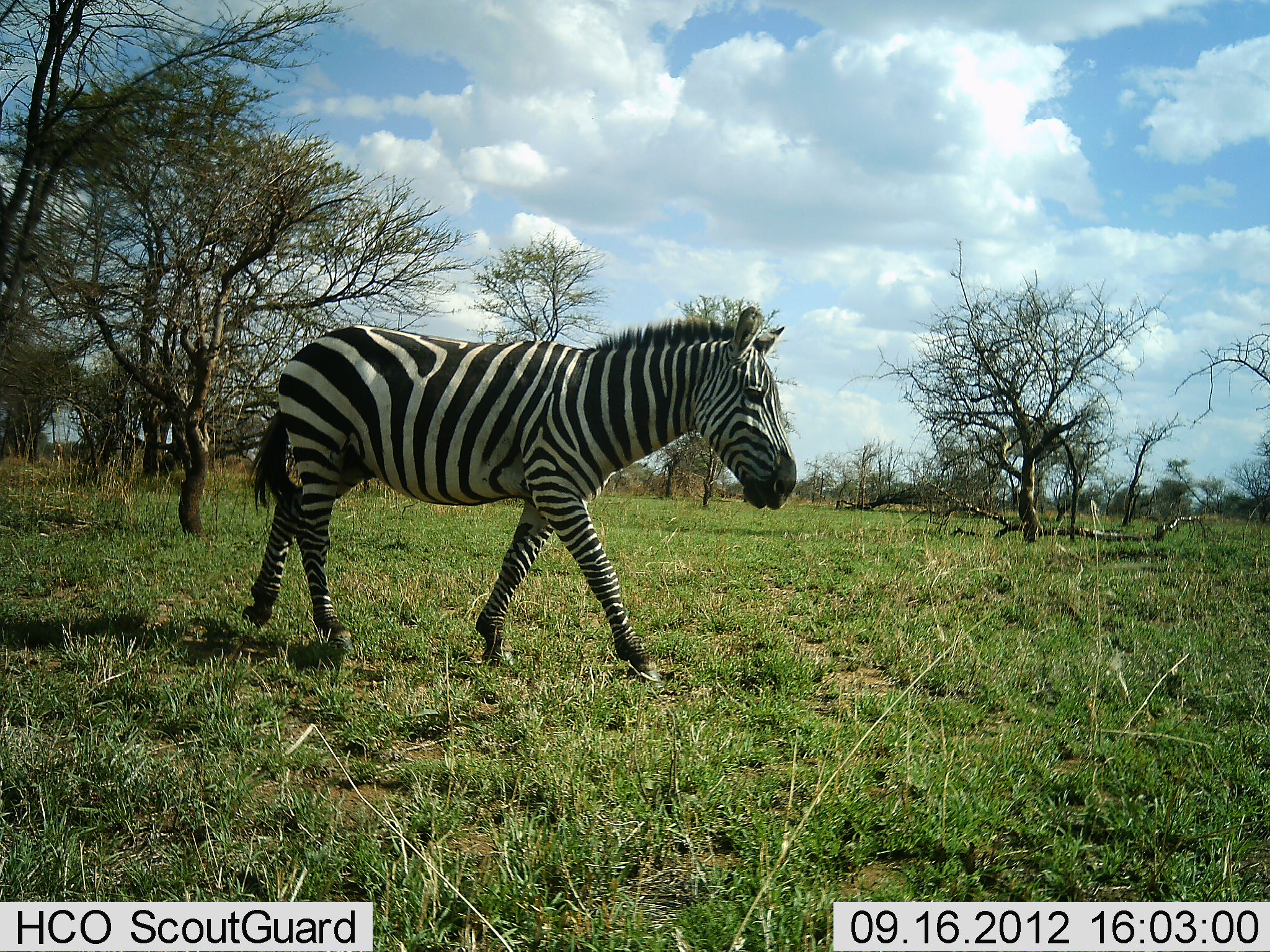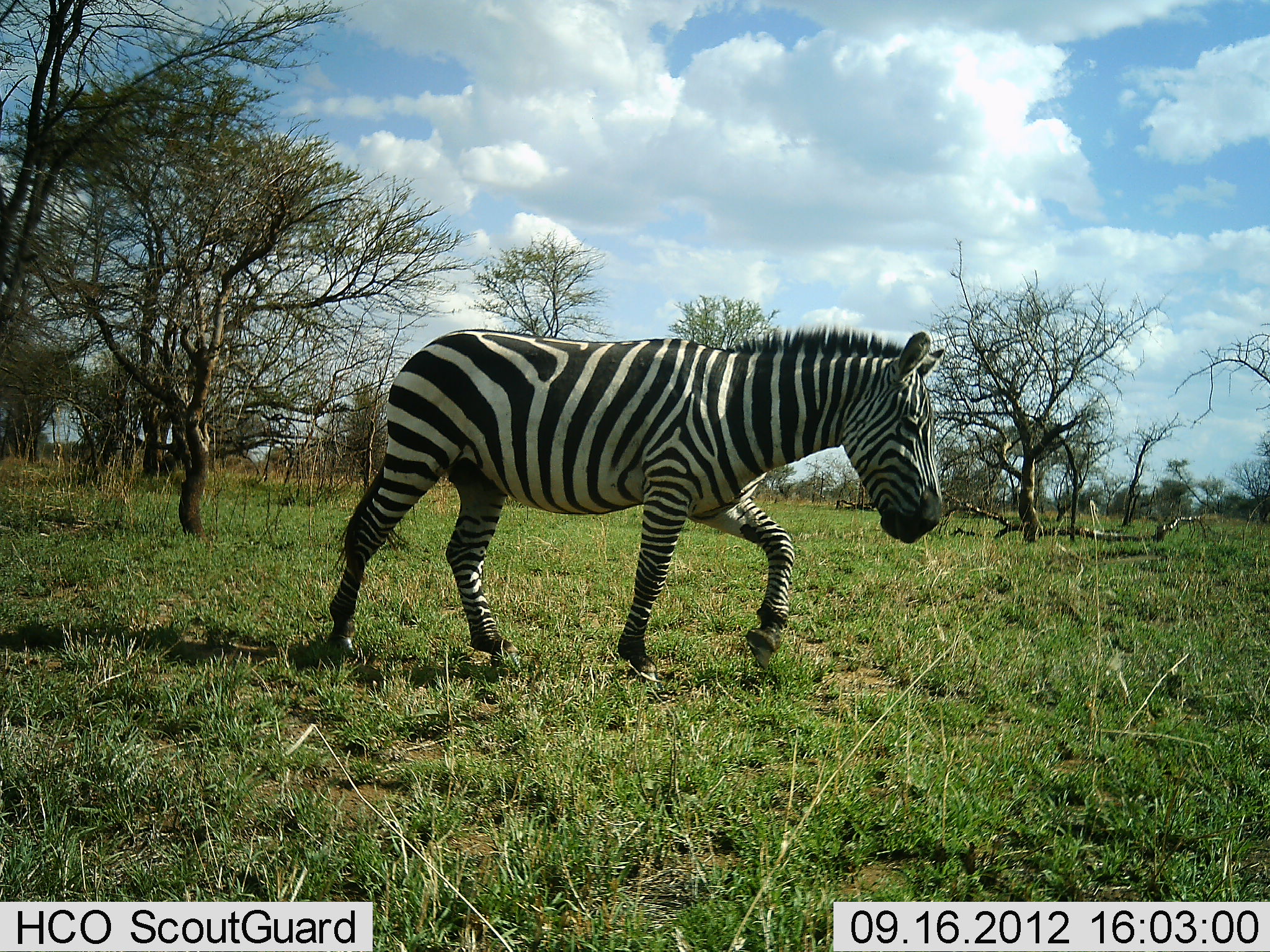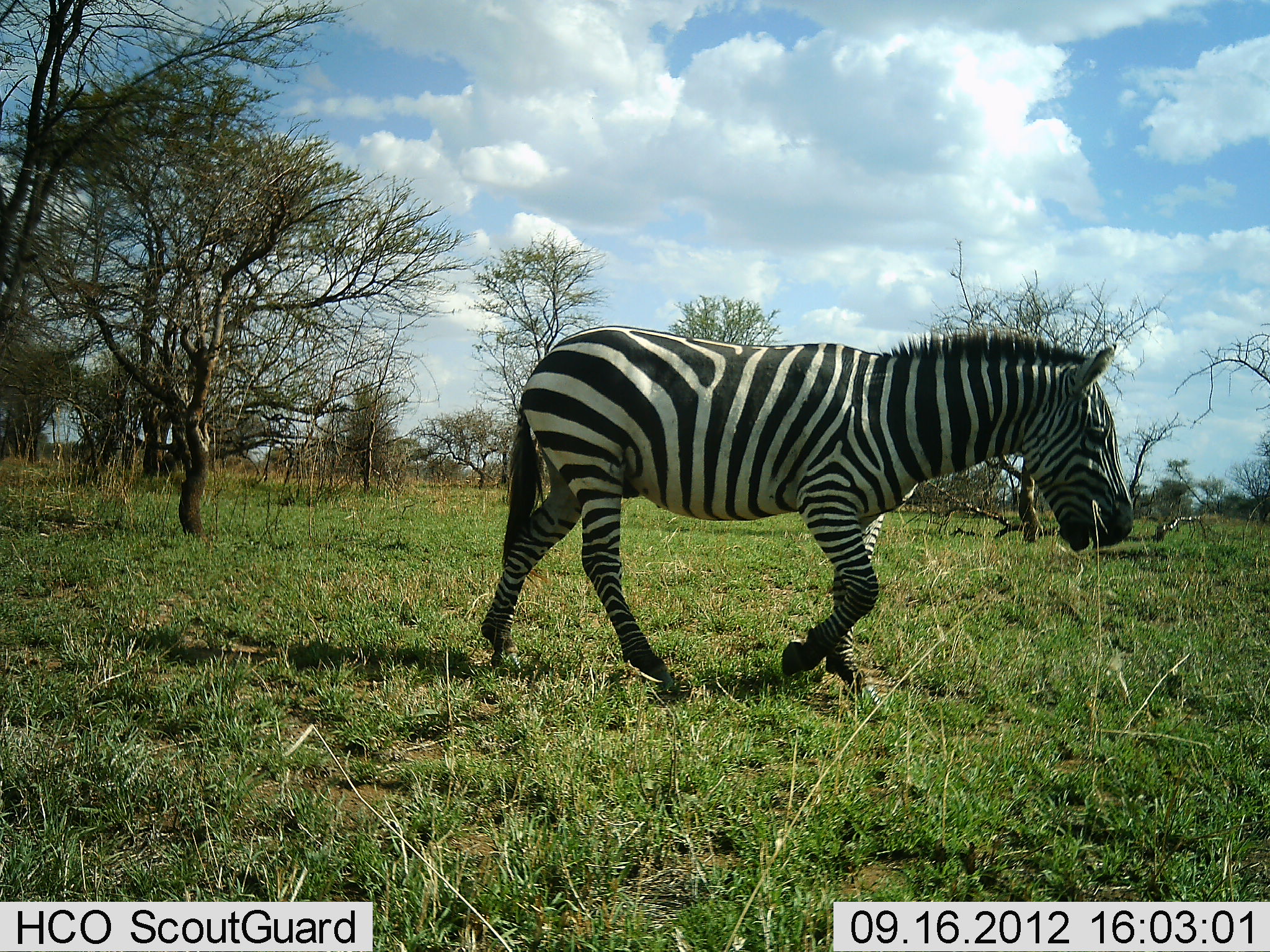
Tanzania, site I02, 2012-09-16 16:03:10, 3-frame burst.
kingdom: Animalia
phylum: Chordata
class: Mammalia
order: Perissodactyla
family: Equidae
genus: Equus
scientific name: Equus quagga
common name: plains zebra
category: zebra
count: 1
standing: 0%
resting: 0%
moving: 100%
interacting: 0%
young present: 0%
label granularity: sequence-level